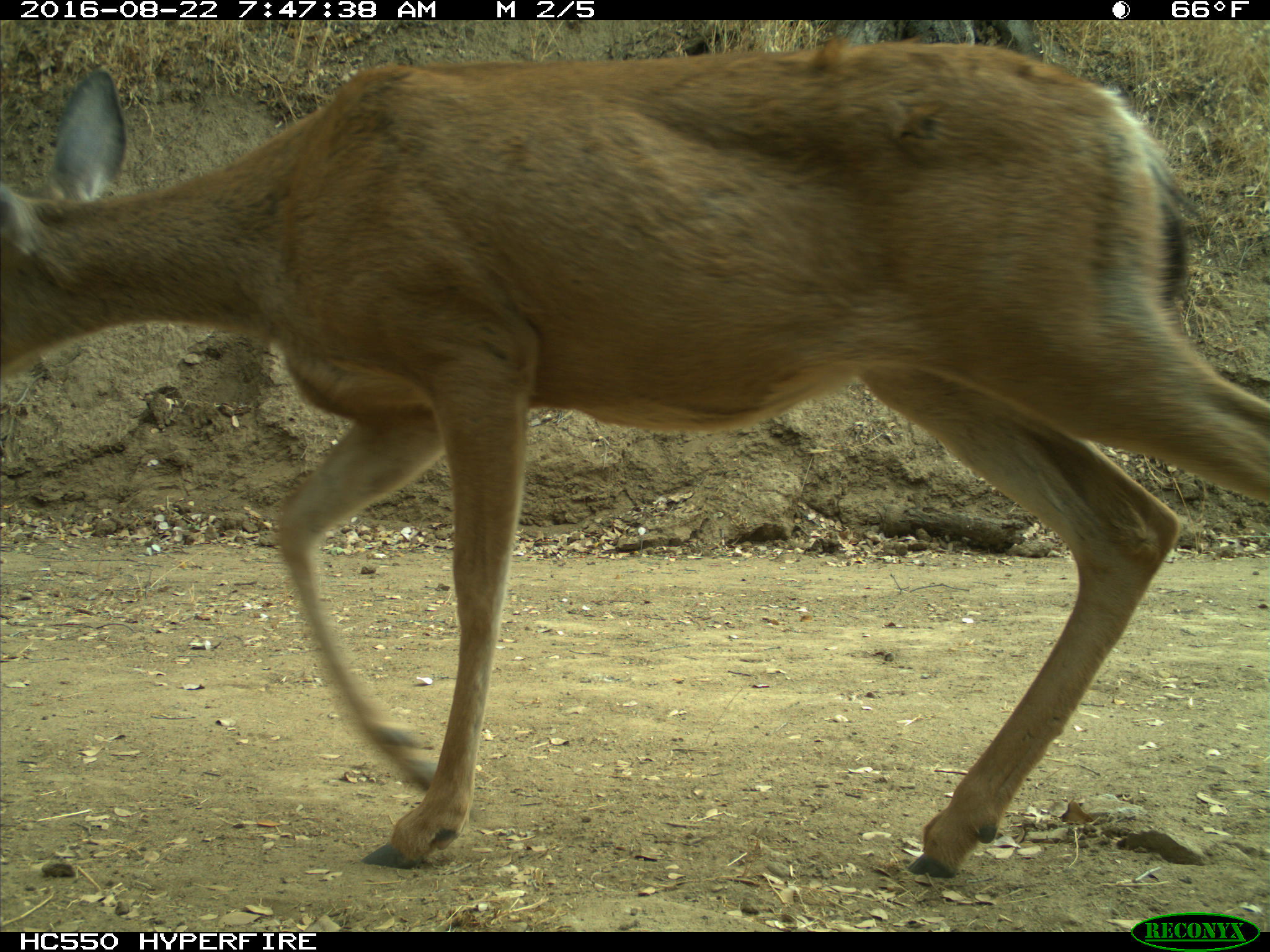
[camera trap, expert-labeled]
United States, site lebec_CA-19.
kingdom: Animalia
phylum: Chordata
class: Mammalia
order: Artiodactyla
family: Cervidae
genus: Odocoileus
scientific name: Odocoileus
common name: deer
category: unidentified deer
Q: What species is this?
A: Unidentified deer (deer) (Odocoileus).